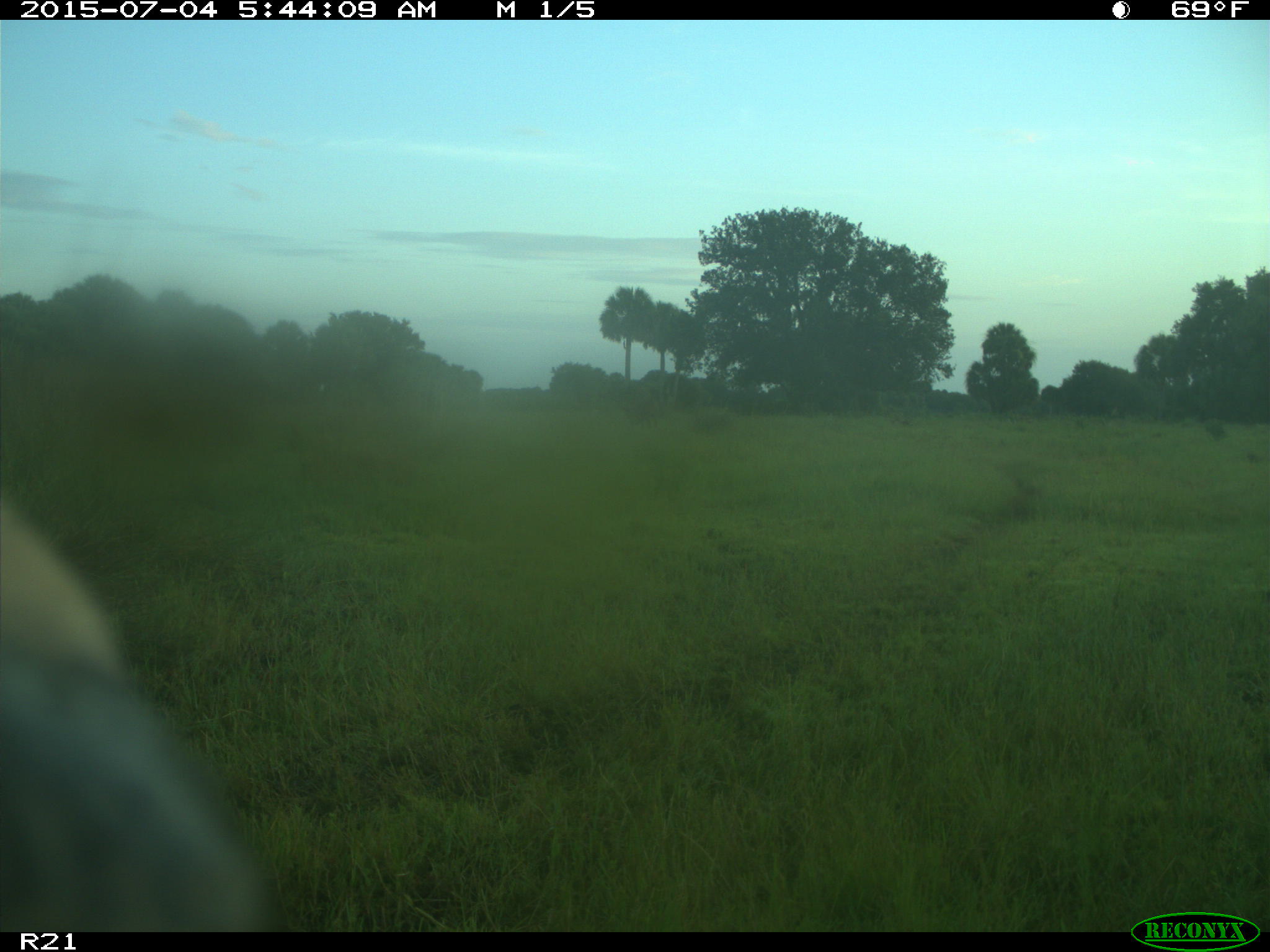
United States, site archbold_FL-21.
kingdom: Animalia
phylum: Chordata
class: Mammalia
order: Artiodactyla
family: Bovidae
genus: Bos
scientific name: Bos taurus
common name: domestic cow